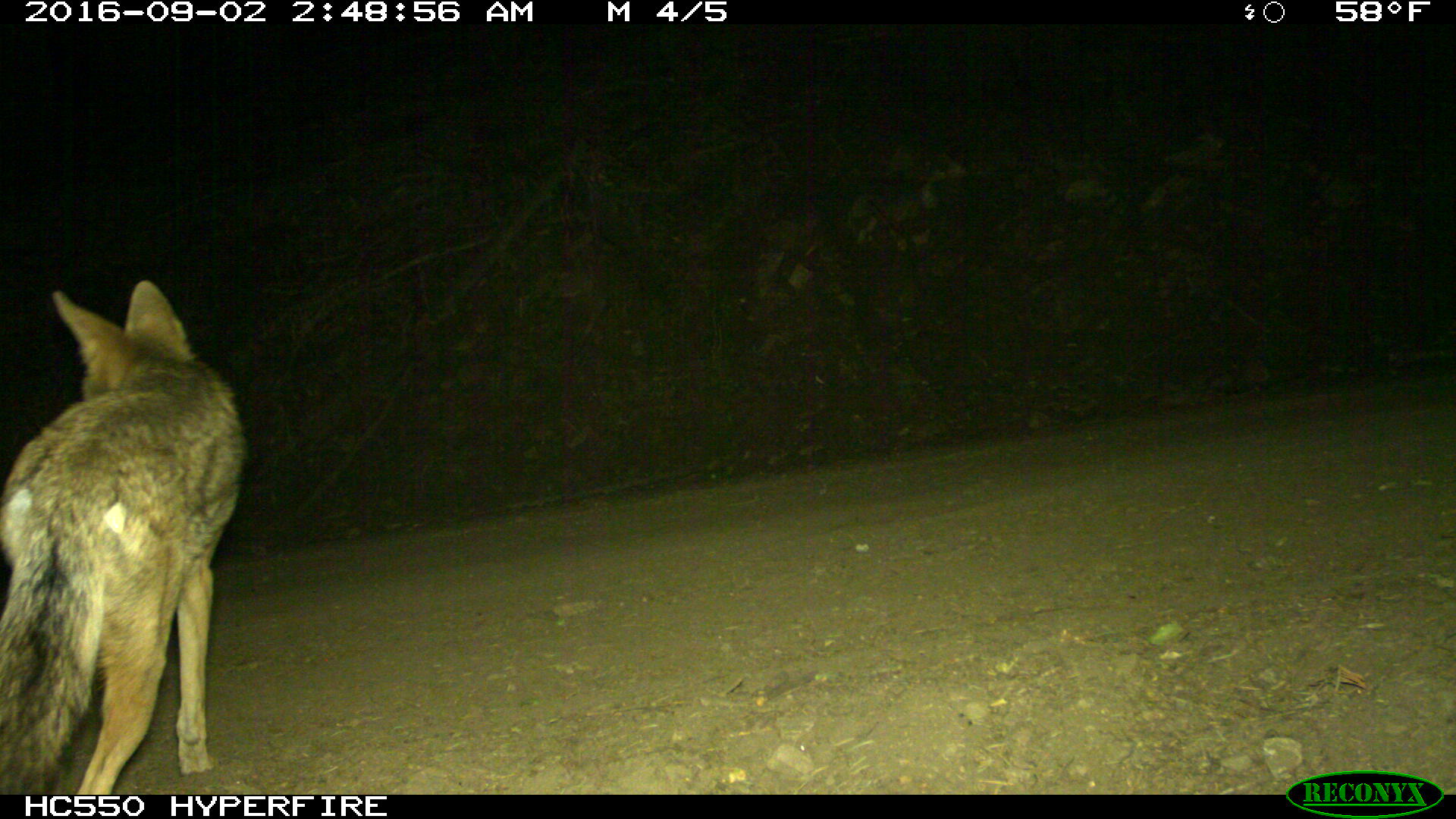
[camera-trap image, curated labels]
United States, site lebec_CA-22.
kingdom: Animalia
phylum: Chordata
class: Mammalia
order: Carnivora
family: Canidae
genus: Canis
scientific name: Canis latrans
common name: coyote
Canis latrans (coyote).